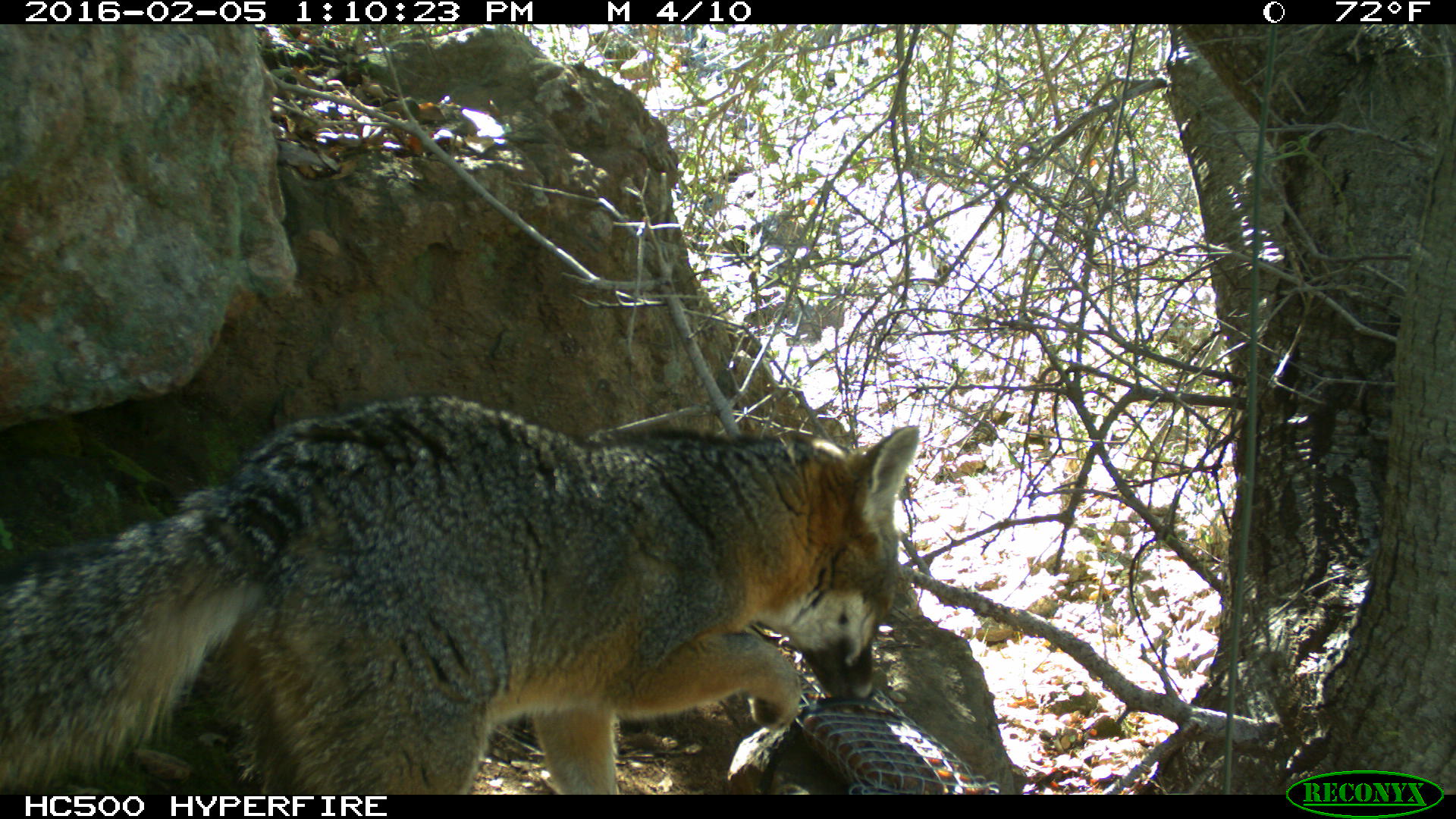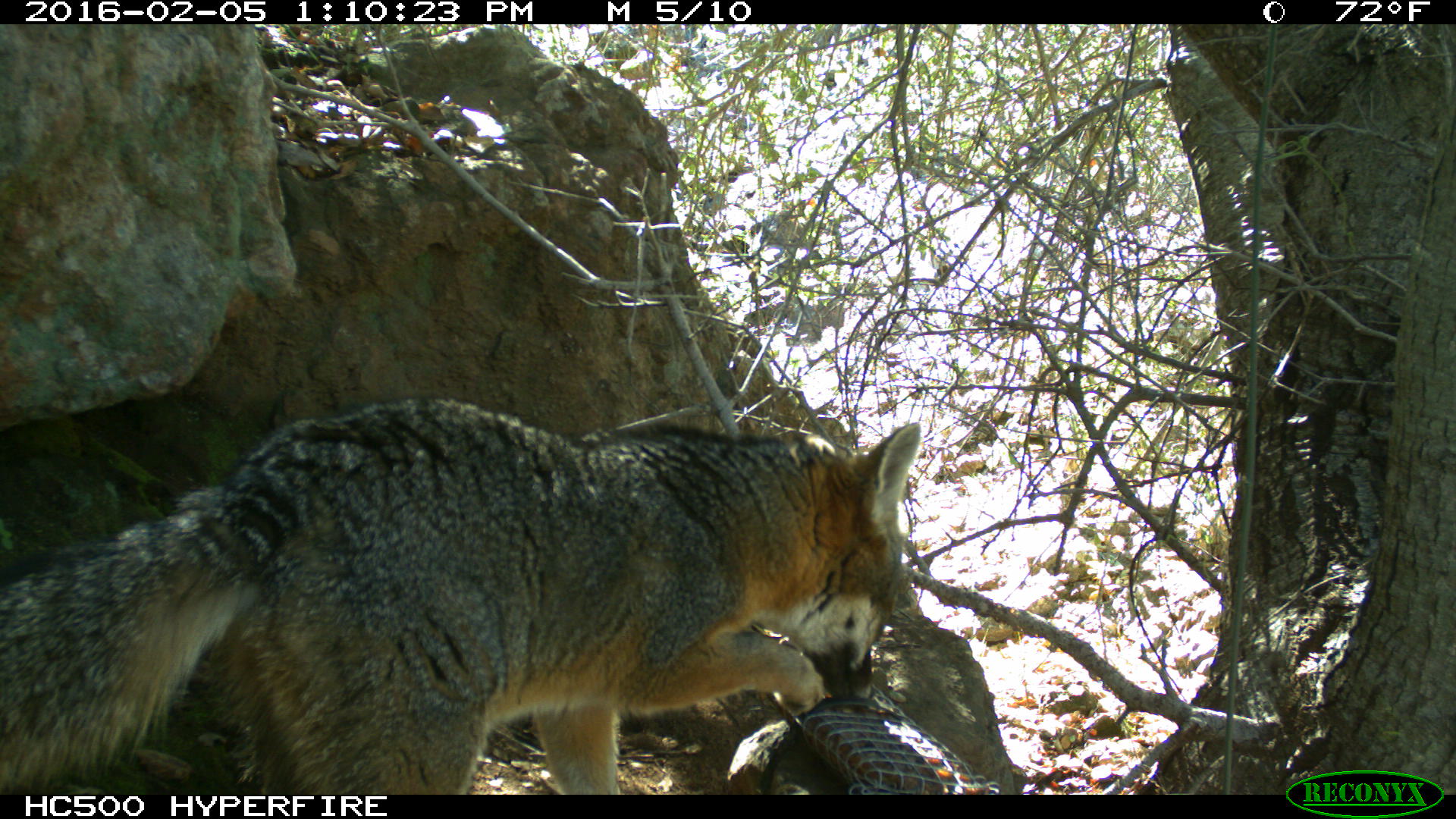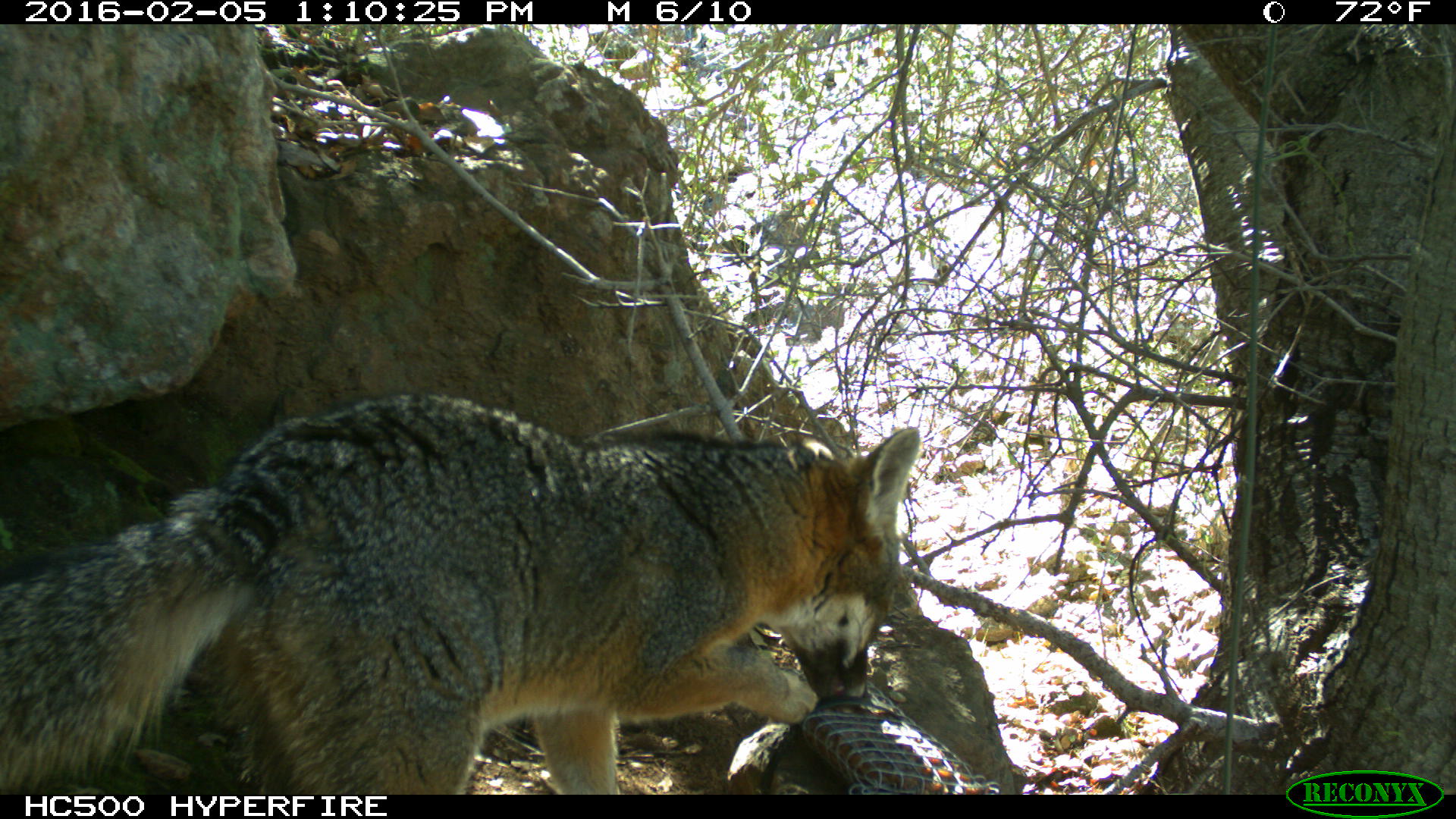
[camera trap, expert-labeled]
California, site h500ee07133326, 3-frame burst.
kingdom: Animalia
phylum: Chordata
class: Mammalia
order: Carnivora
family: Canidae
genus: Urocyon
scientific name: Urocyon littoralis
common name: island fox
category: fox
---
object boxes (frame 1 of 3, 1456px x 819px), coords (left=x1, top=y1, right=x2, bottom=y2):
fox: (left=0, top=388, right=916, bottom=795)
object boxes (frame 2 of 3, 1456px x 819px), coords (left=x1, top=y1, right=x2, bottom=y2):
fox: (left=0, top=397, right=921, bottom=794)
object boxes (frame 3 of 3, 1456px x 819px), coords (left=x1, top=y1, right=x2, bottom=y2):
fox: (left=0, top=394, right=919, bottom=794)